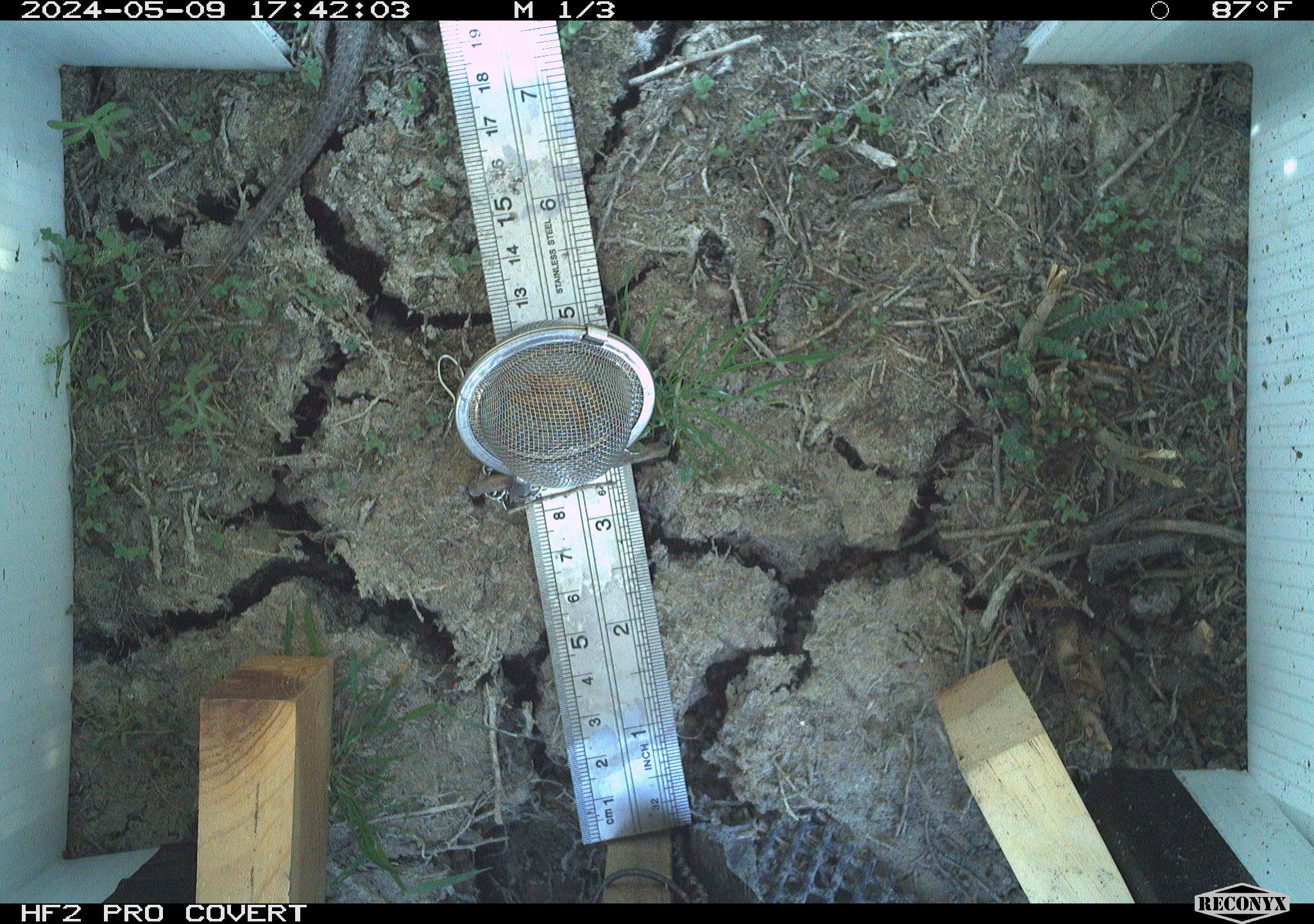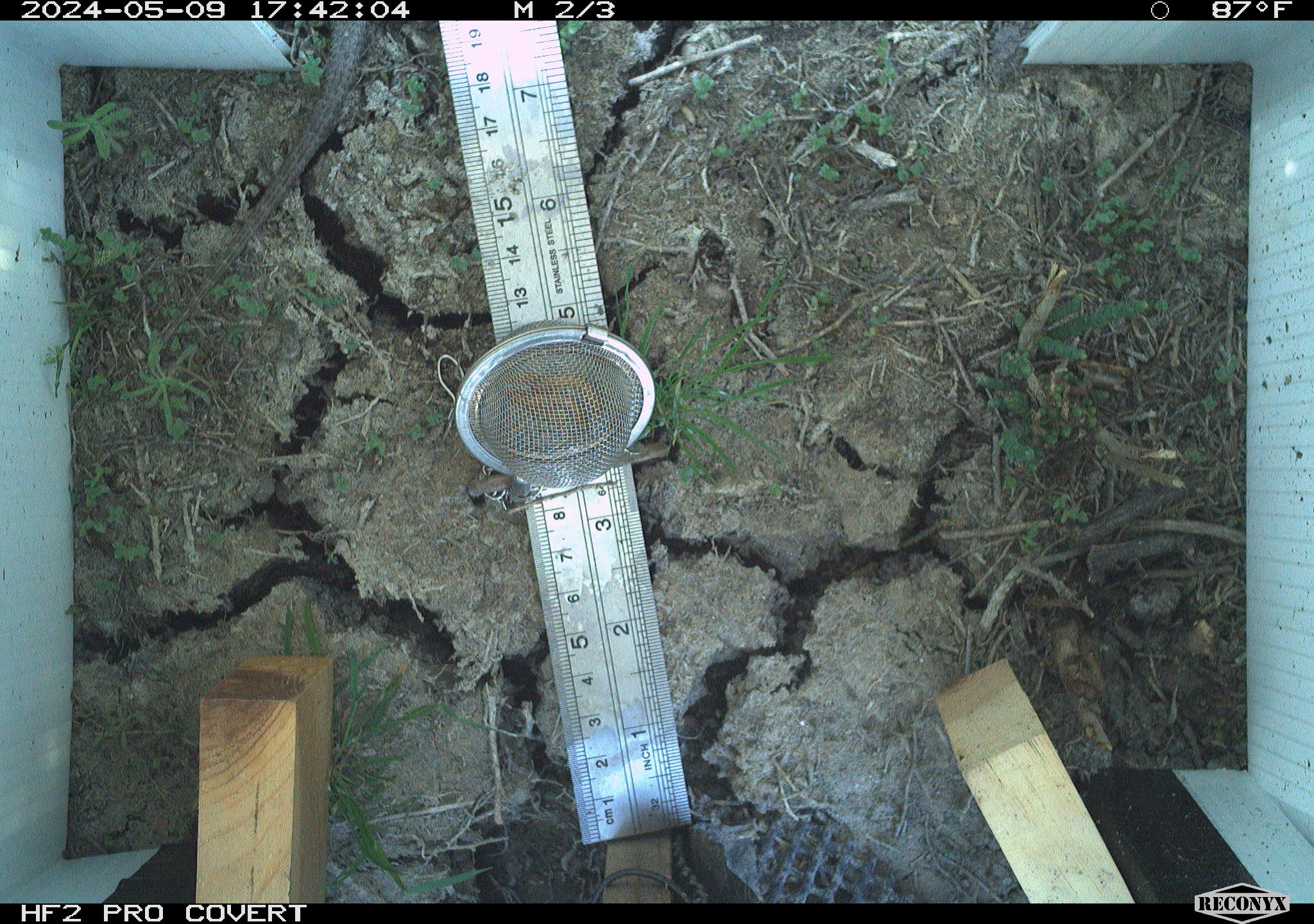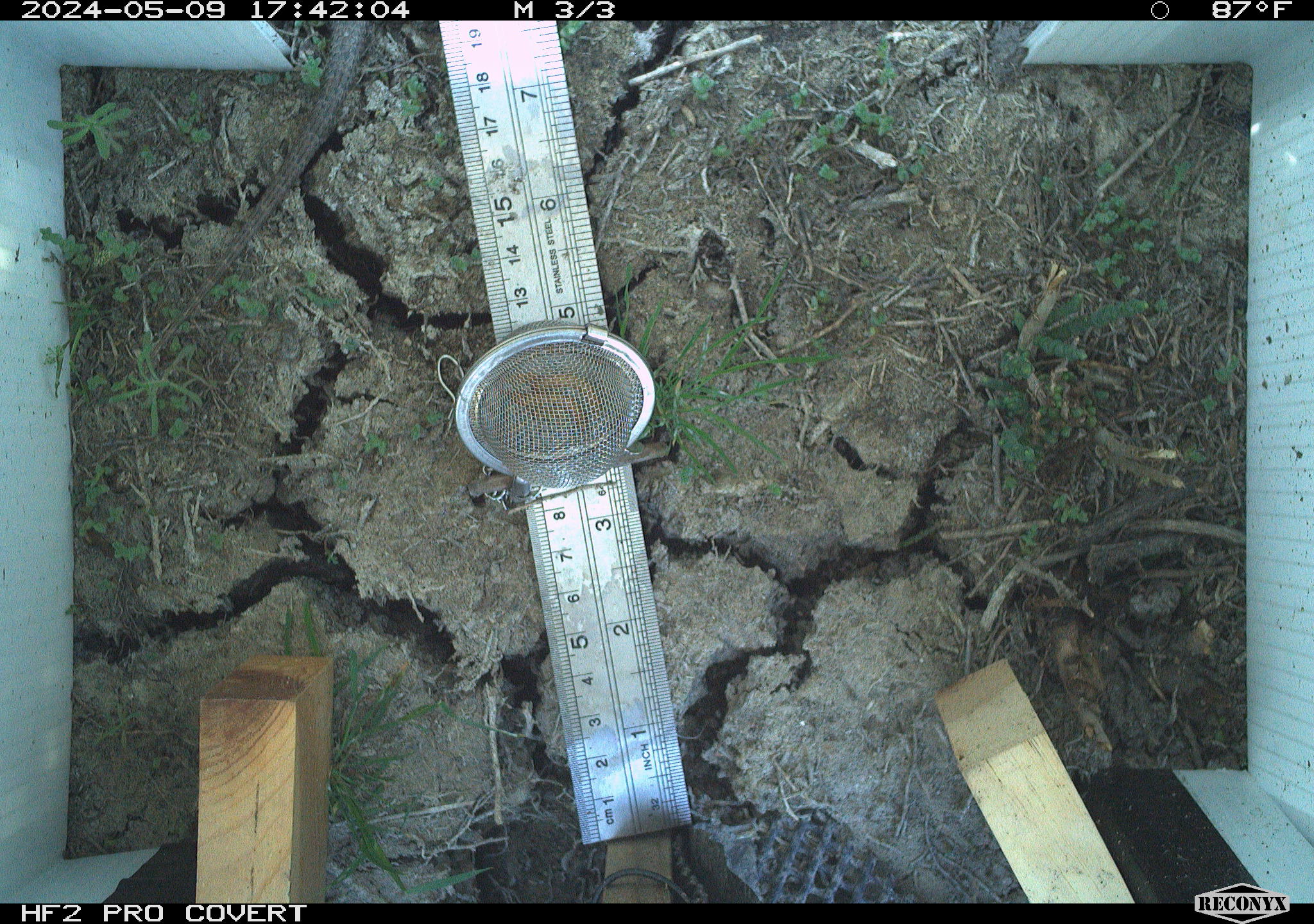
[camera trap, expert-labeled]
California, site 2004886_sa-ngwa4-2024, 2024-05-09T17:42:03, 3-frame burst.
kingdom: Animalia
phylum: Chordata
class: Reptilia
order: Squamata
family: Phrynosomatidae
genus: Sceloporus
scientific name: Sceloporus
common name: spiny lizards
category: sceloporus species